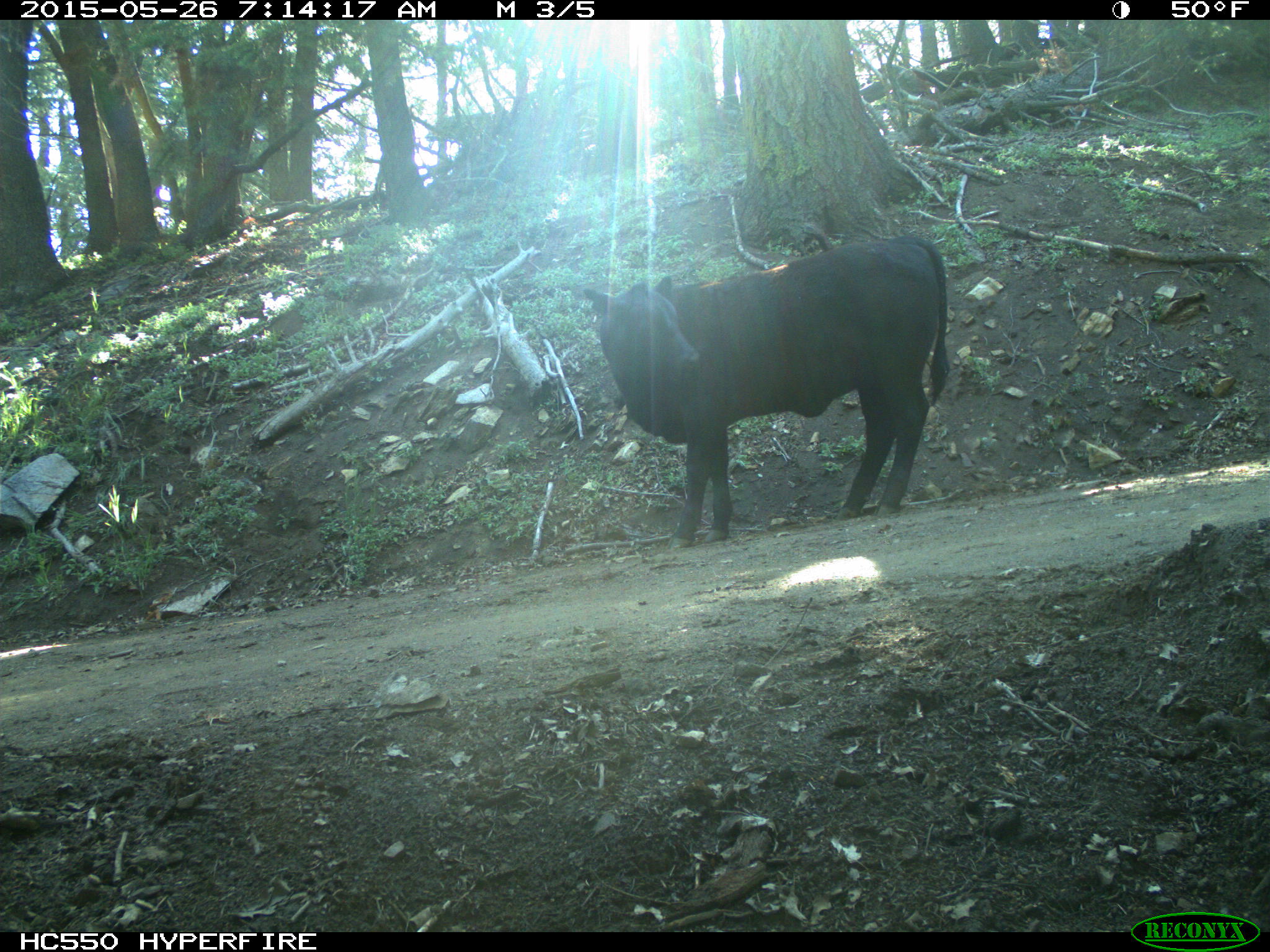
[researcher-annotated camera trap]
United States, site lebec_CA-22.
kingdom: Animalia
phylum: Chordata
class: Mammalia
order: Artiodactyla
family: Bovidae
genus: Bos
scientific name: Bos taurus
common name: domestic cow